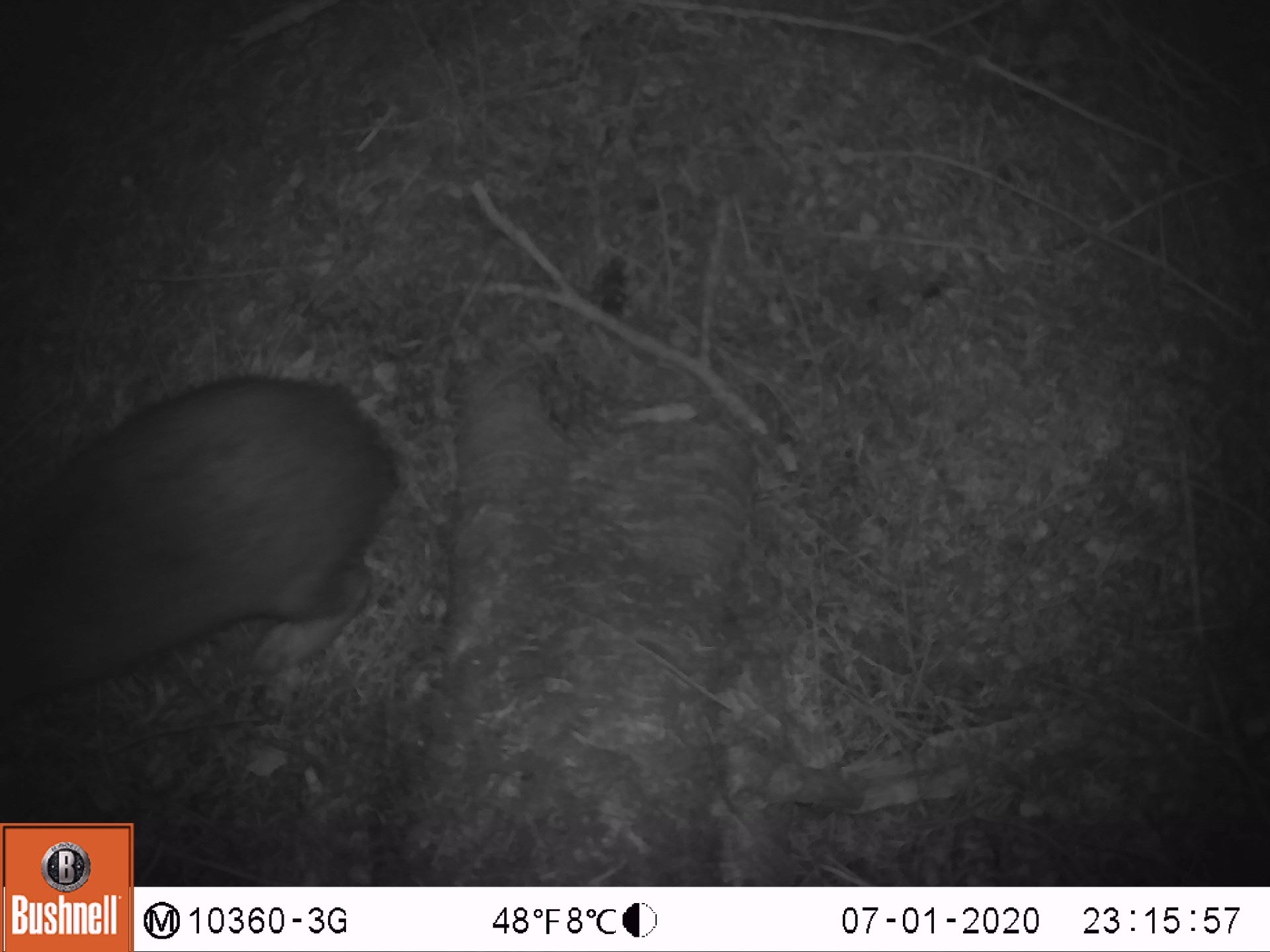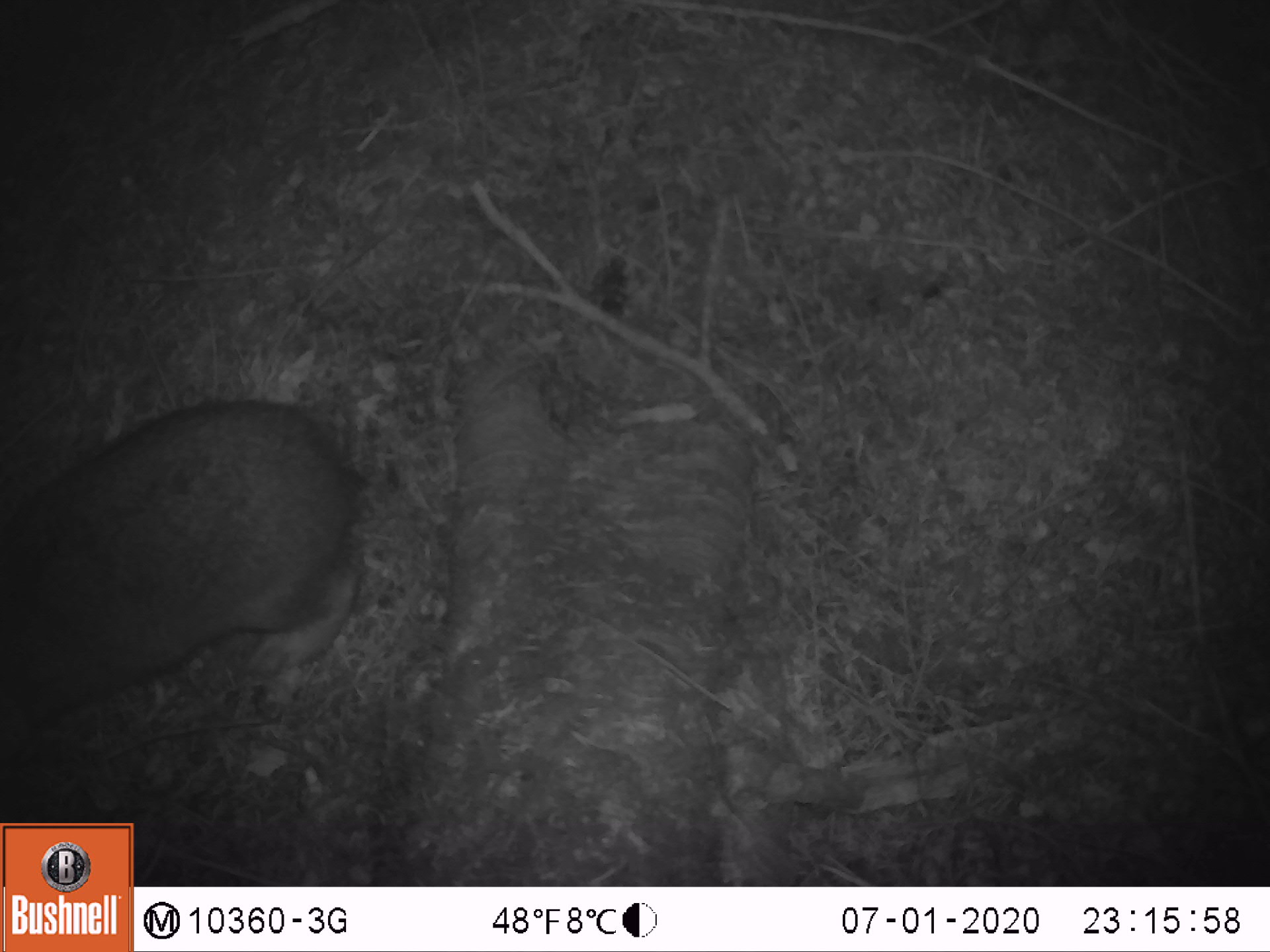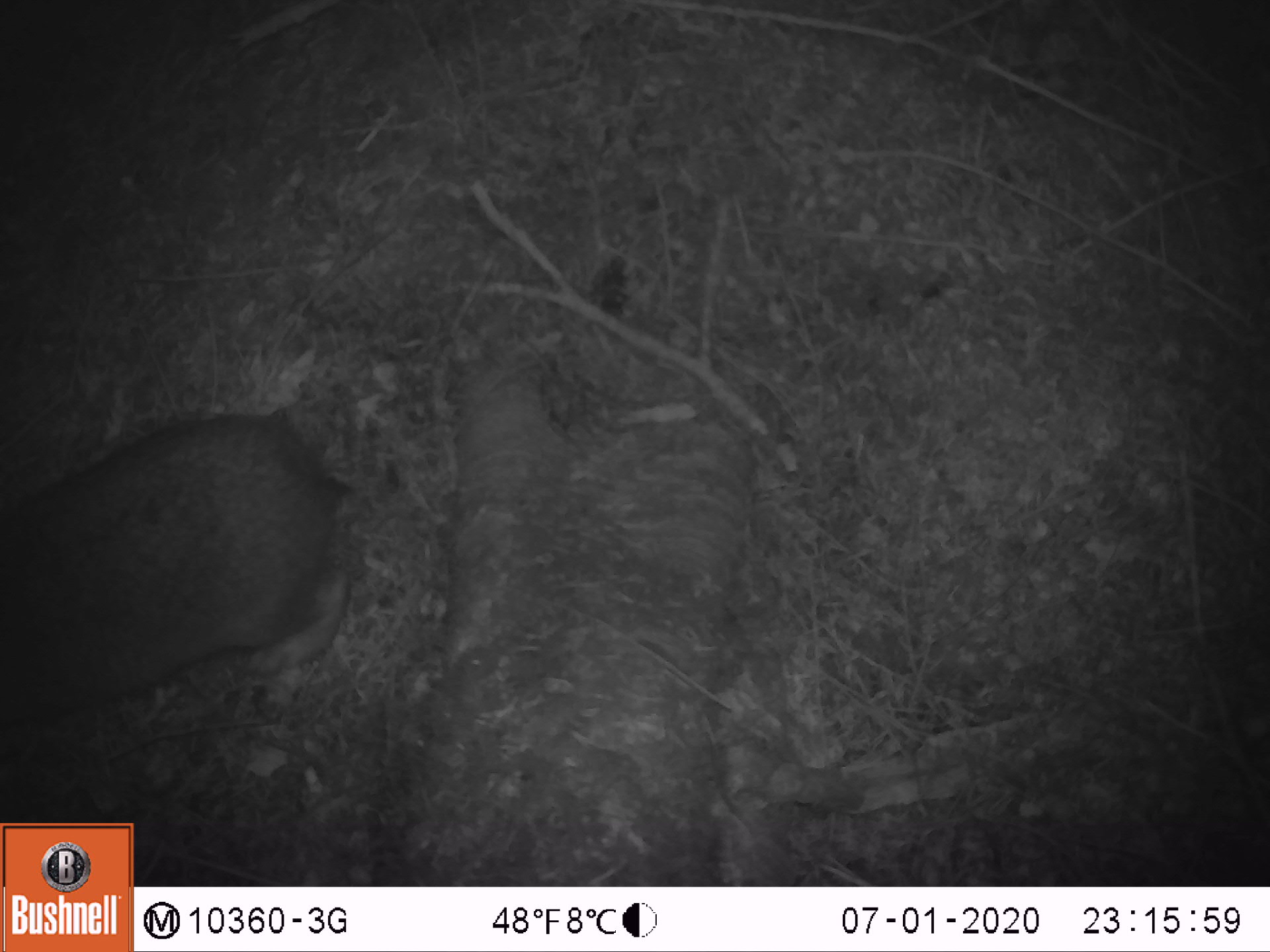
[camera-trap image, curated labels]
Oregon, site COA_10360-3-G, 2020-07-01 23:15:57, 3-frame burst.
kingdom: Animalia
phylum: Chordata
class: Mammalia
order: Lagomorpha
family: Leporidae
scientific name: Leporidae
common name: hares and rabbits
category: leporidae family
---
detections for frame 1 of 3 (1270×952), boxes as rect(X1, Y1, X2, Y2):
leporidae family: rect(0, 361, 404, 737)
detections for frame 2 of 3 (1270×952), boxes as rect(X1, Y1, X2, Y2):
leporidae family: rect(0, 404, 382, 671)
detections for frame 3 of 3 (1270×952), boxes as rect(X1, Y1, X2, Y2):
leporidae family: rect(1, 400, 357, 746)